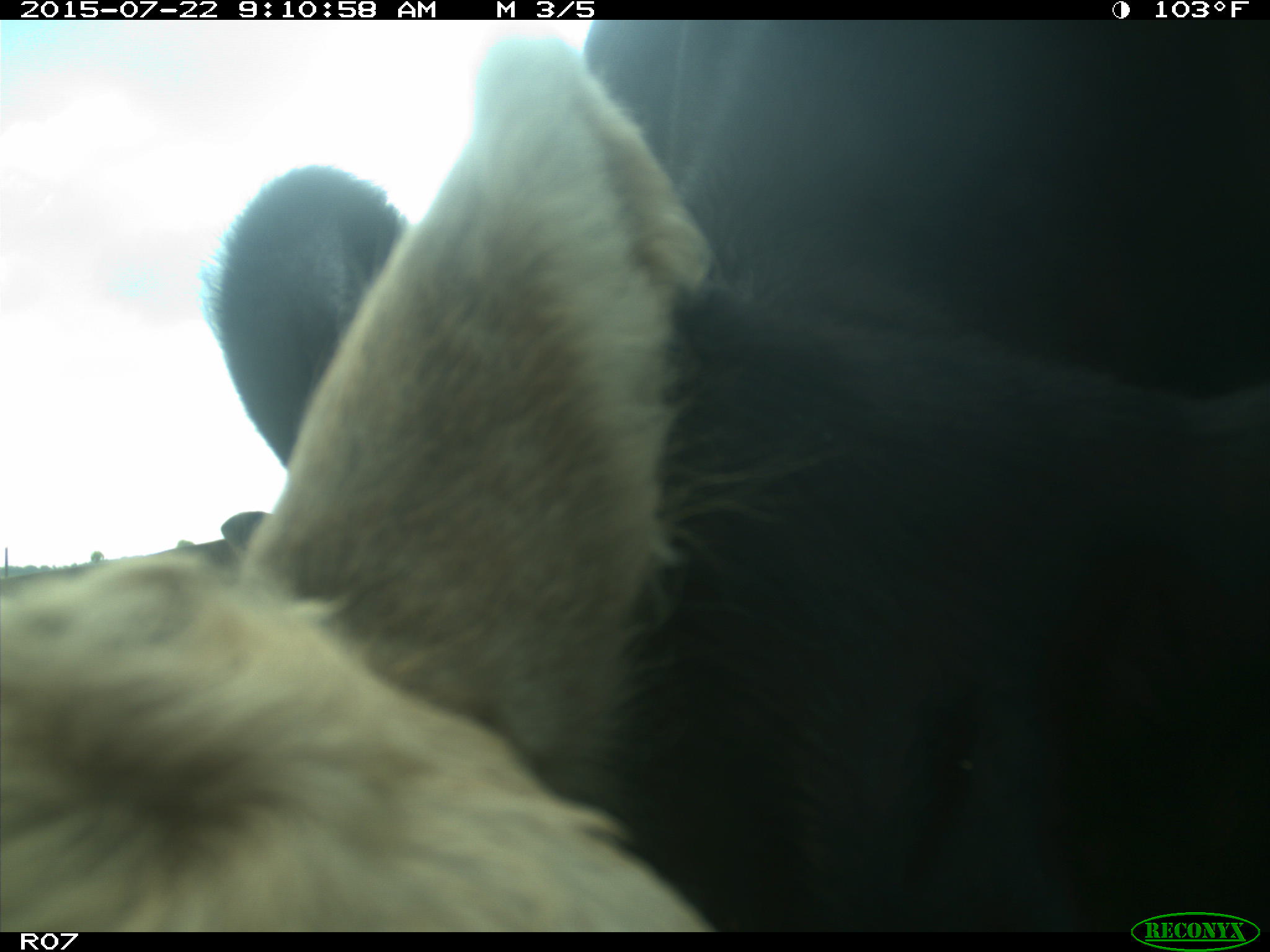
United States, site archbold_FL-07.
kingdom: Animalia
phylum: Chordata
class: Mammalia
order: Artiodactyla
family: Suidae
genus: Sus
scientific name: Sus scrofa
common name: wild boar